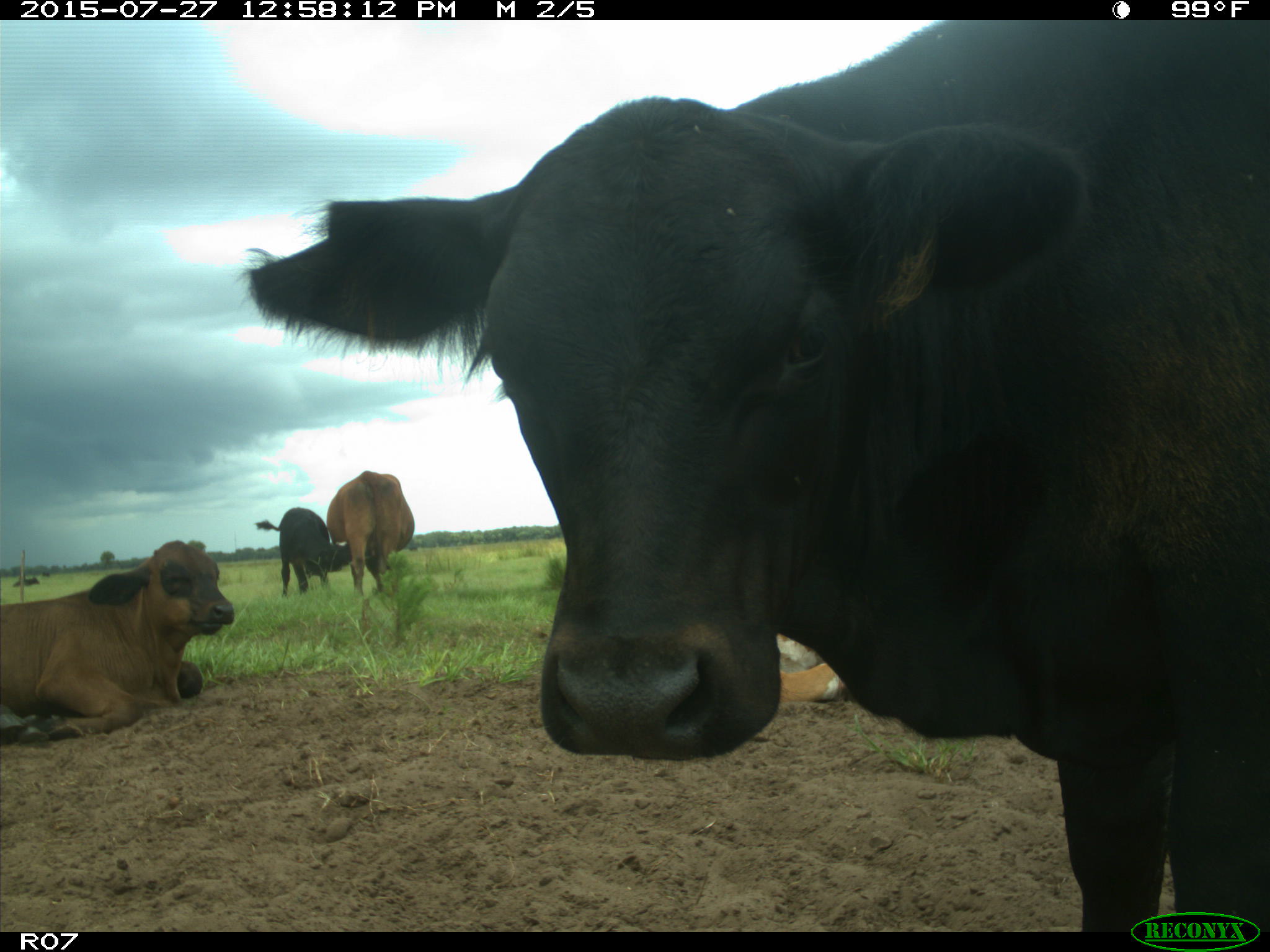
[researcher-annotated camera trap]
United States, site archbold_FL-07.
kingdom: Animalia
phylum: Chordata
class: Mammalia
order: Artiodactyla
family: Bovidae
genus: Bos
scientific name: Bos taurus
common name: domestic cow